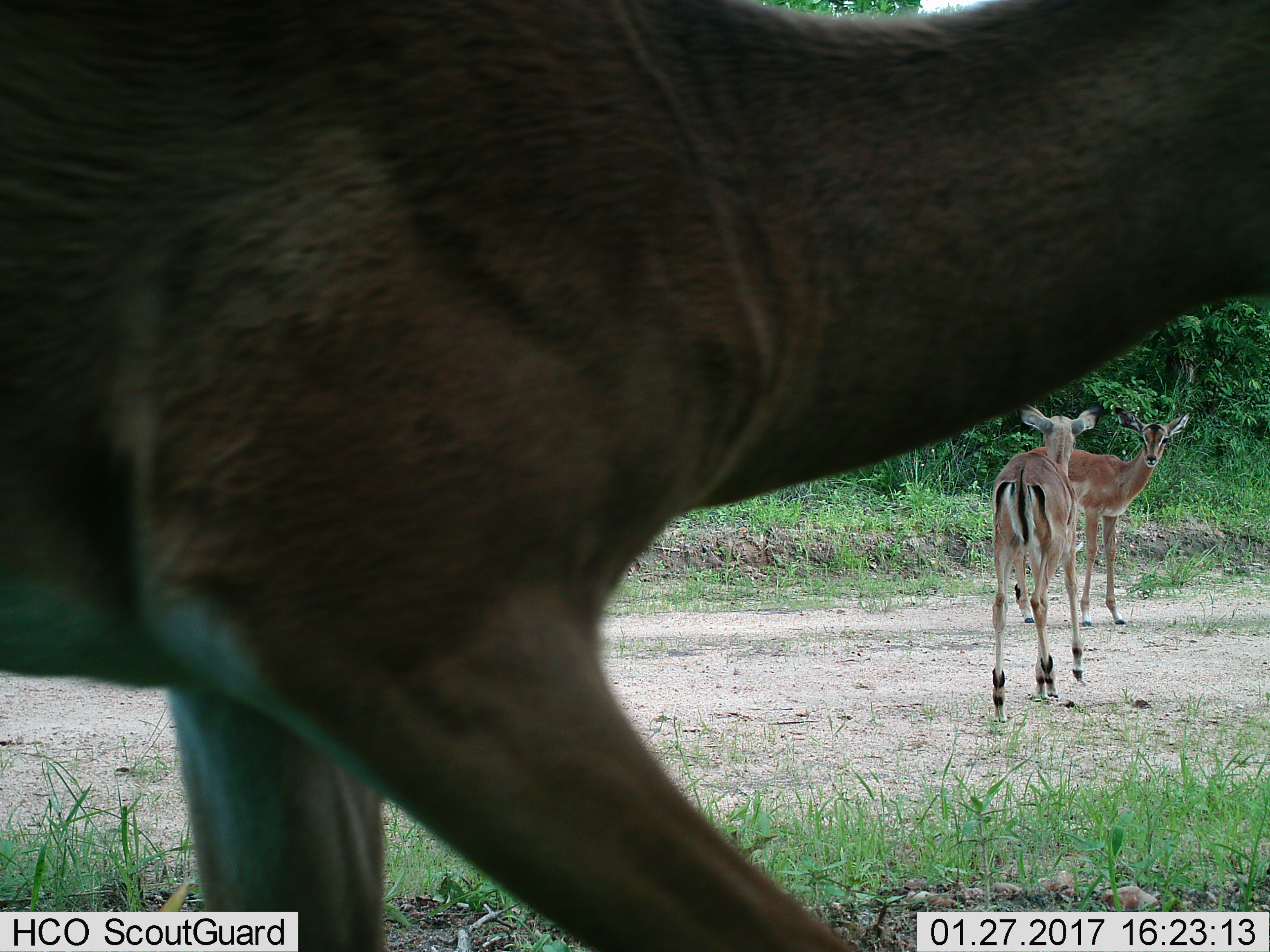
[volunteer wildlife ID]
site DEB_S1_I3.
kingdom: Animalia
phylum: Chordata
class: Mammalia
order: Artiodactyla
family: Bovidae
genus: Aepyceros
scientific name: Aepyceros melampus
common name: impala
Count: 3.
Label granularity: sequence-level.